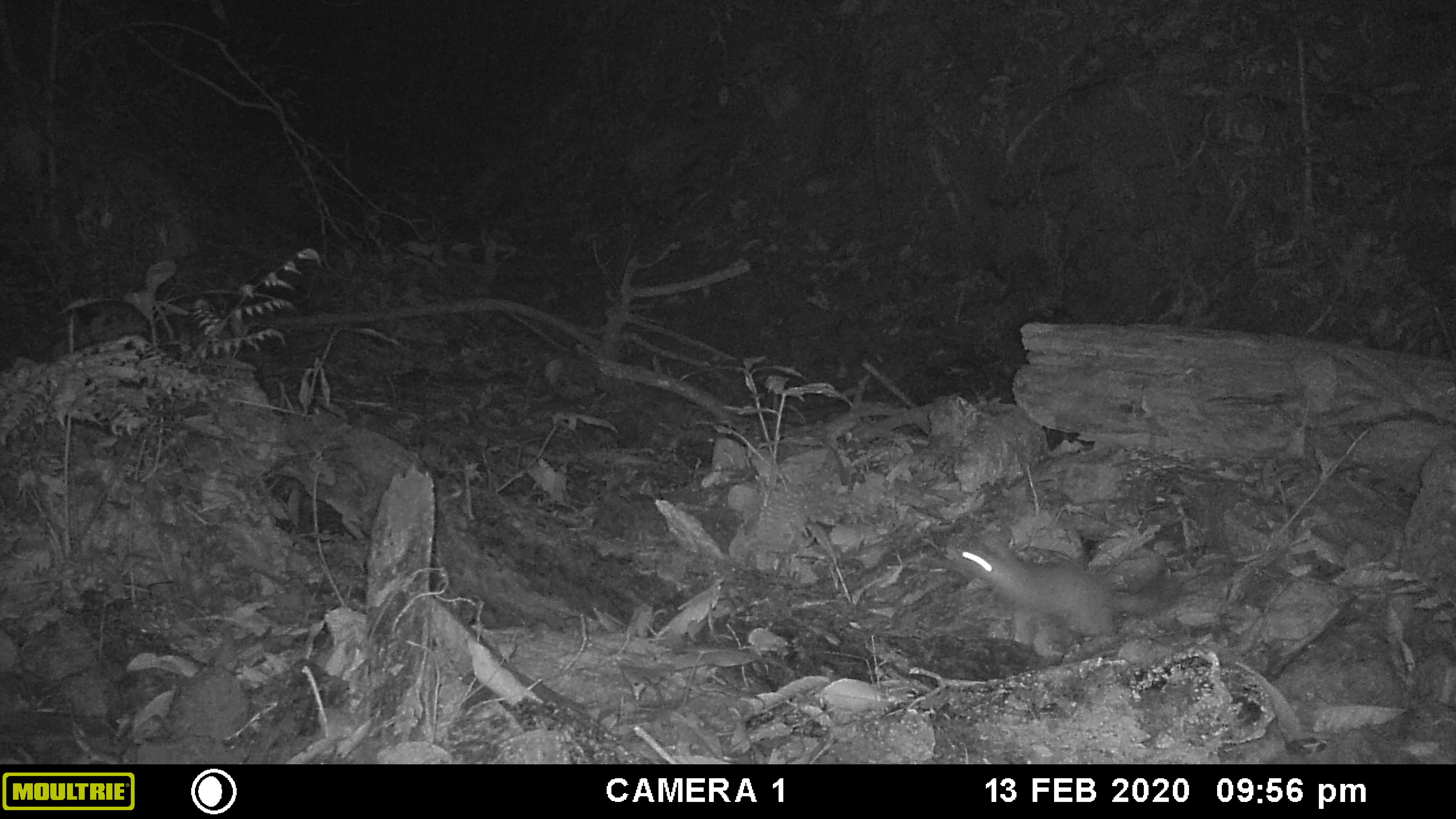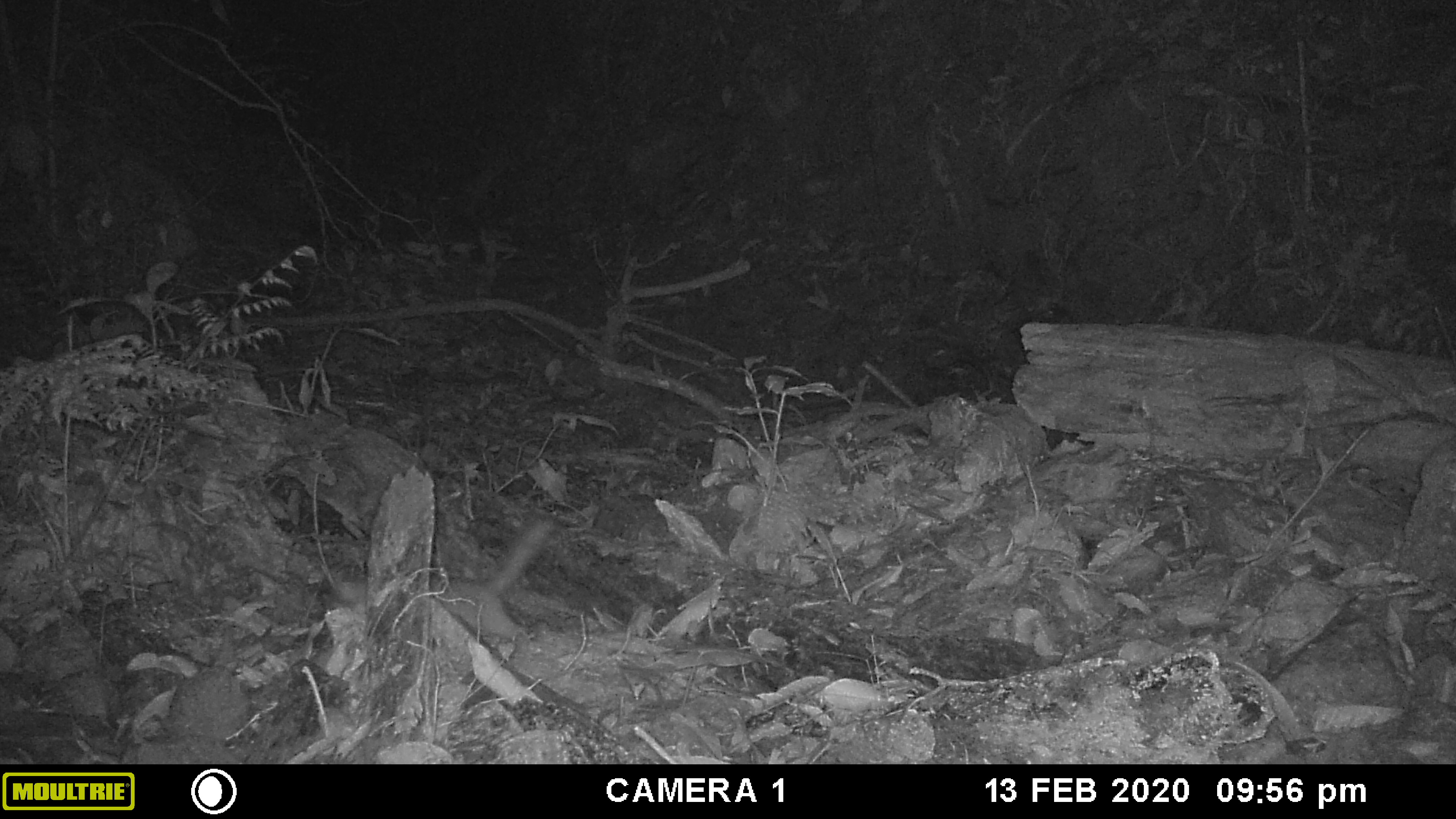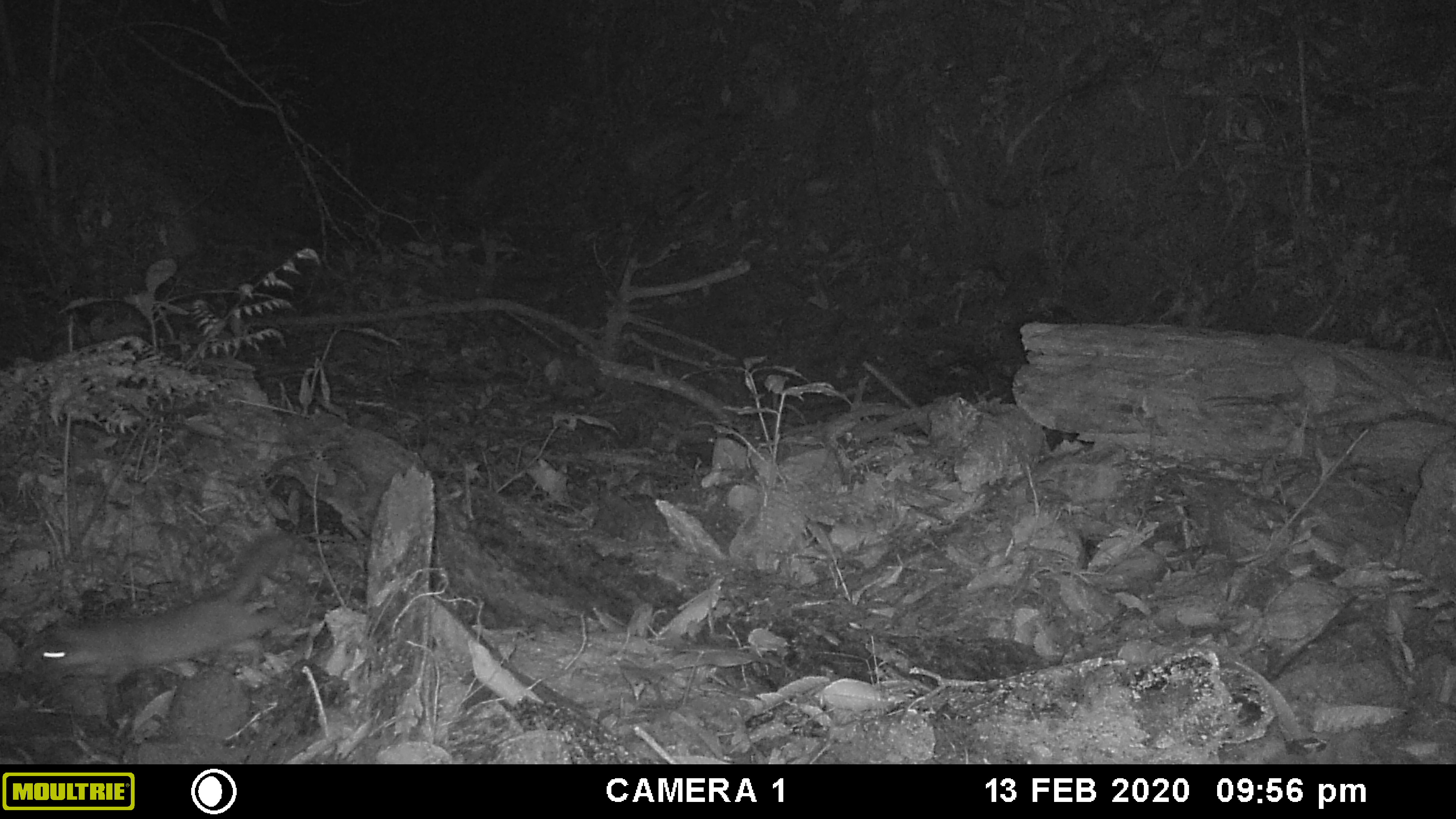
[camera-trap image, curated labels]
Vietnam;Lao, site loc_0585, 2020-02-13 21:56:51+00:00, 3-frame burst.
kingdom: Animalia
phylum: Chordata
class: Mammalia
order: Carnivora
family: Mustelidae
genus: Melogale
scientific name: Melogale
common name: ferret badger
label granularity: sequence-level